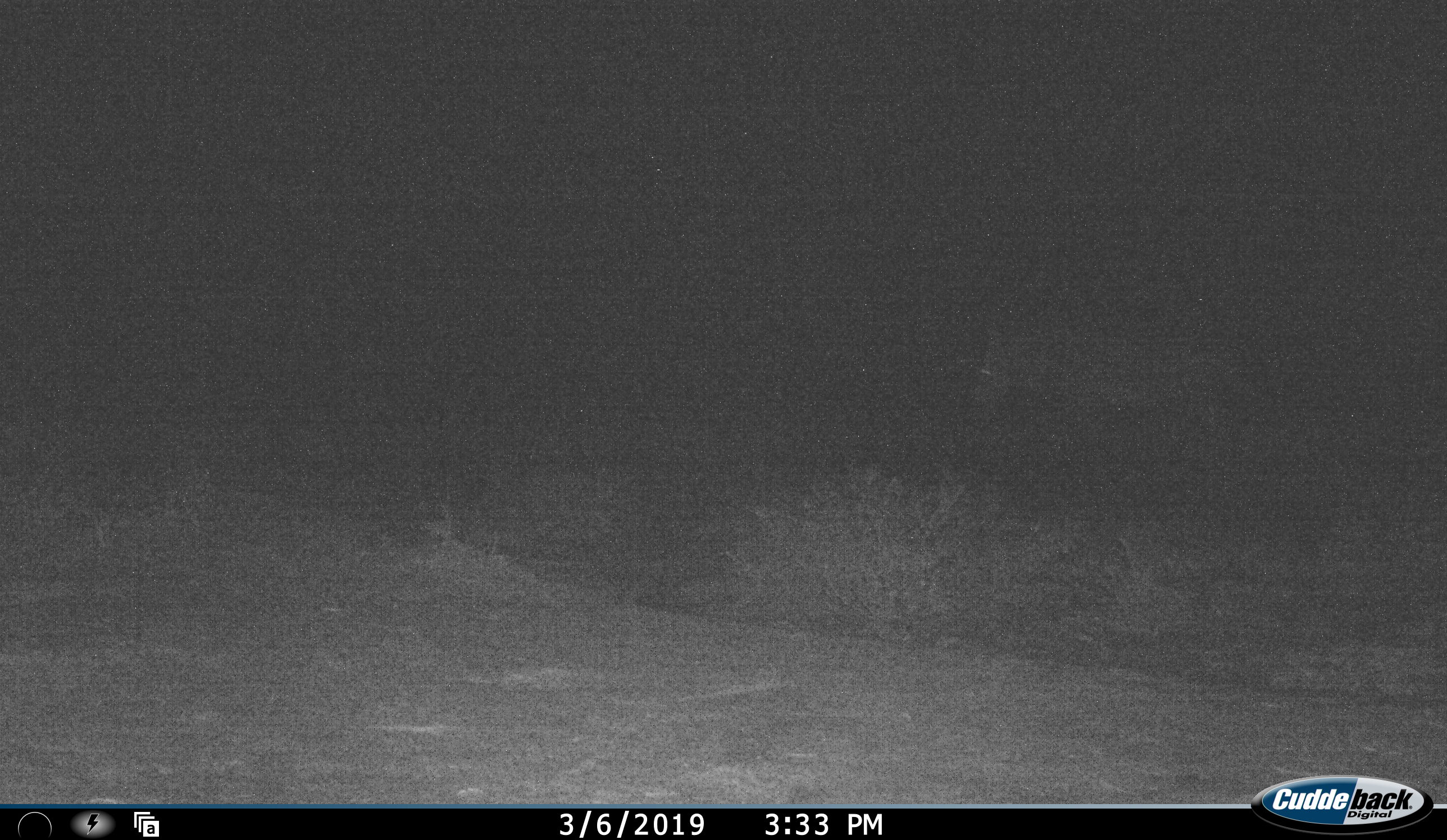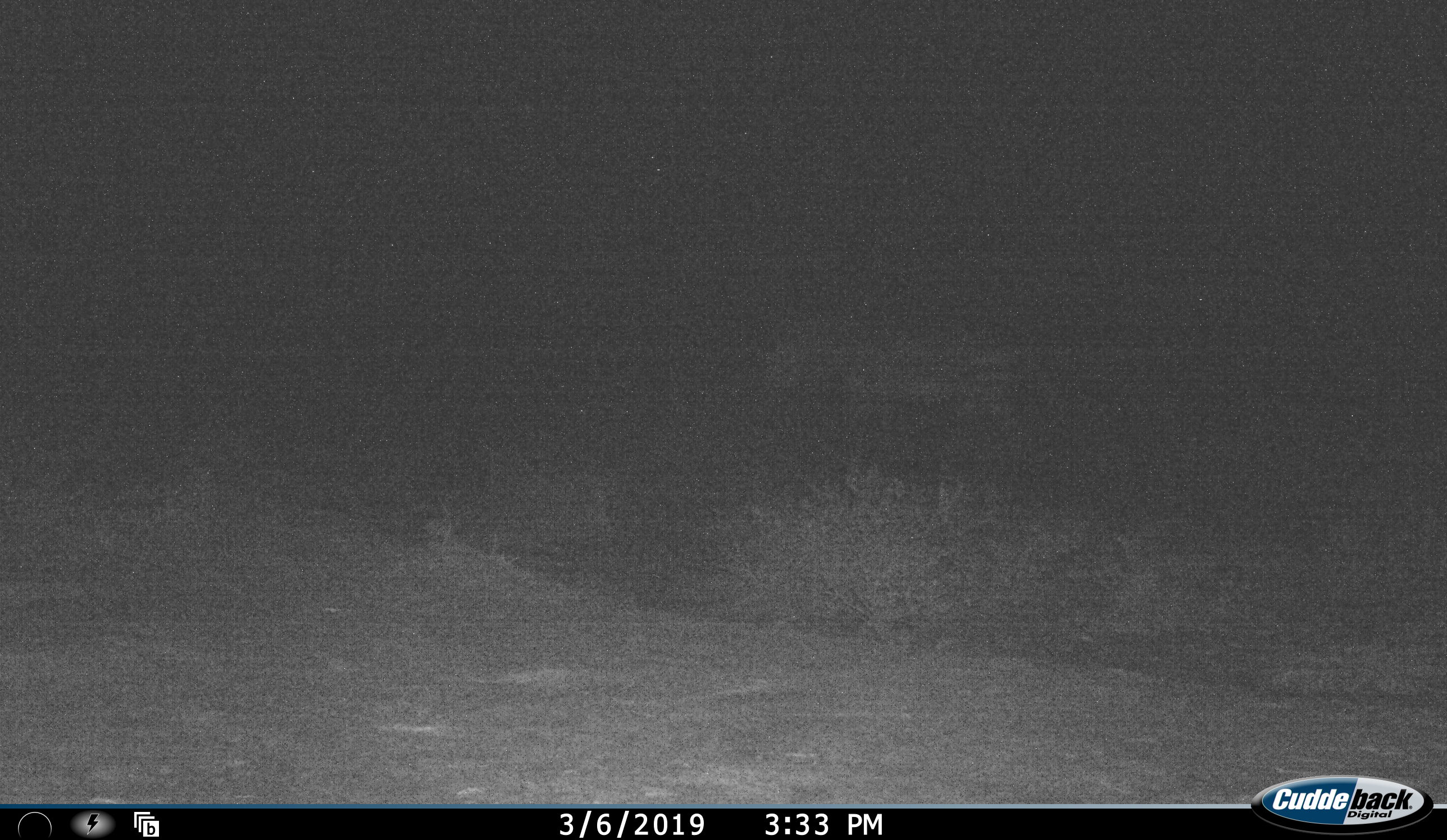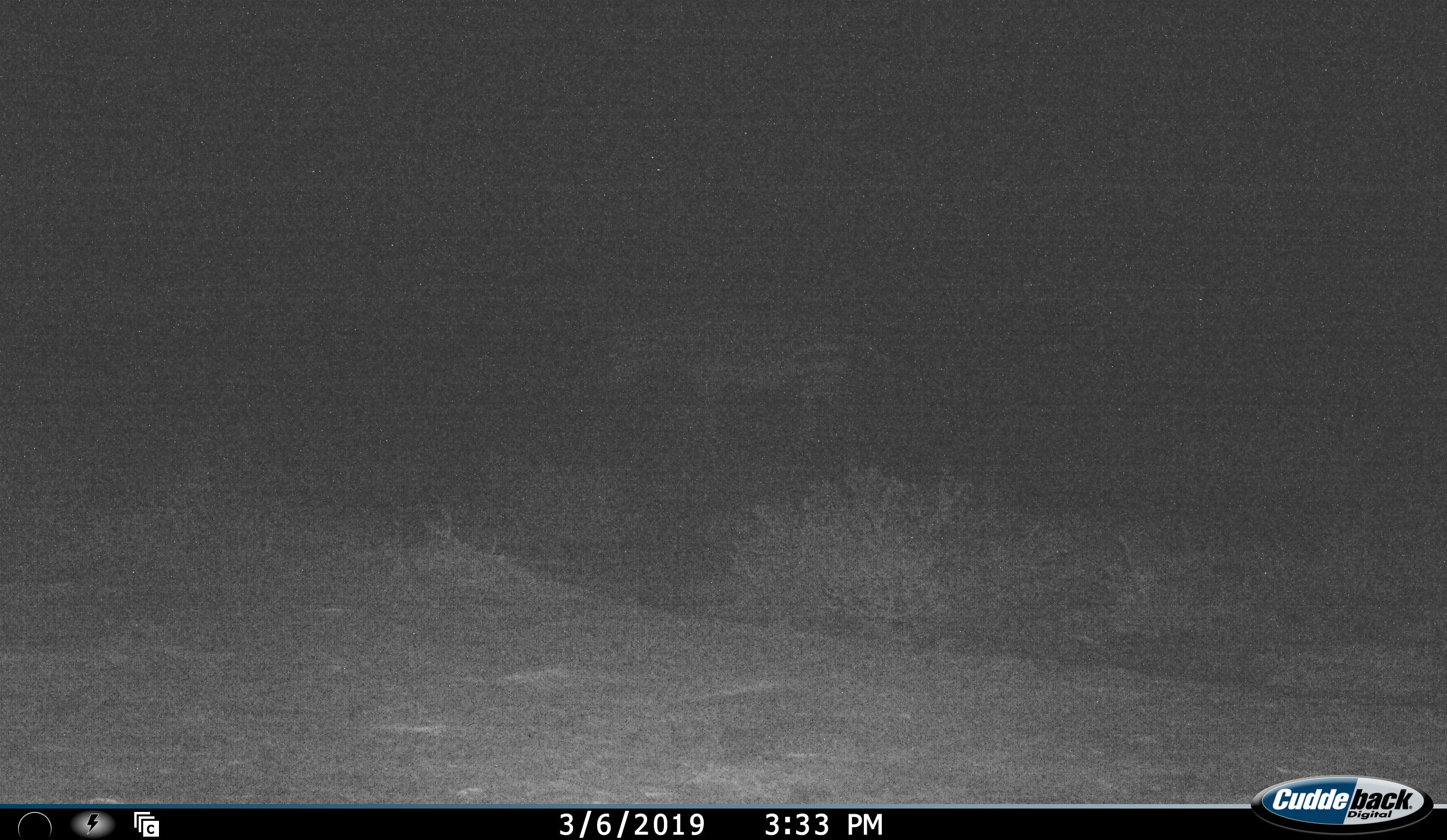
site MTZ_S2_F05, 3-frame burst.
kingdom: Animalia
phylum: Chordata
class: Mammalia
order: Perissodactyla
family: Equidae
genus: Equus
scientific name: Equus zebra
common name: mountain zebra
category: zebramountain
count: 1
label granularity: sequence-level